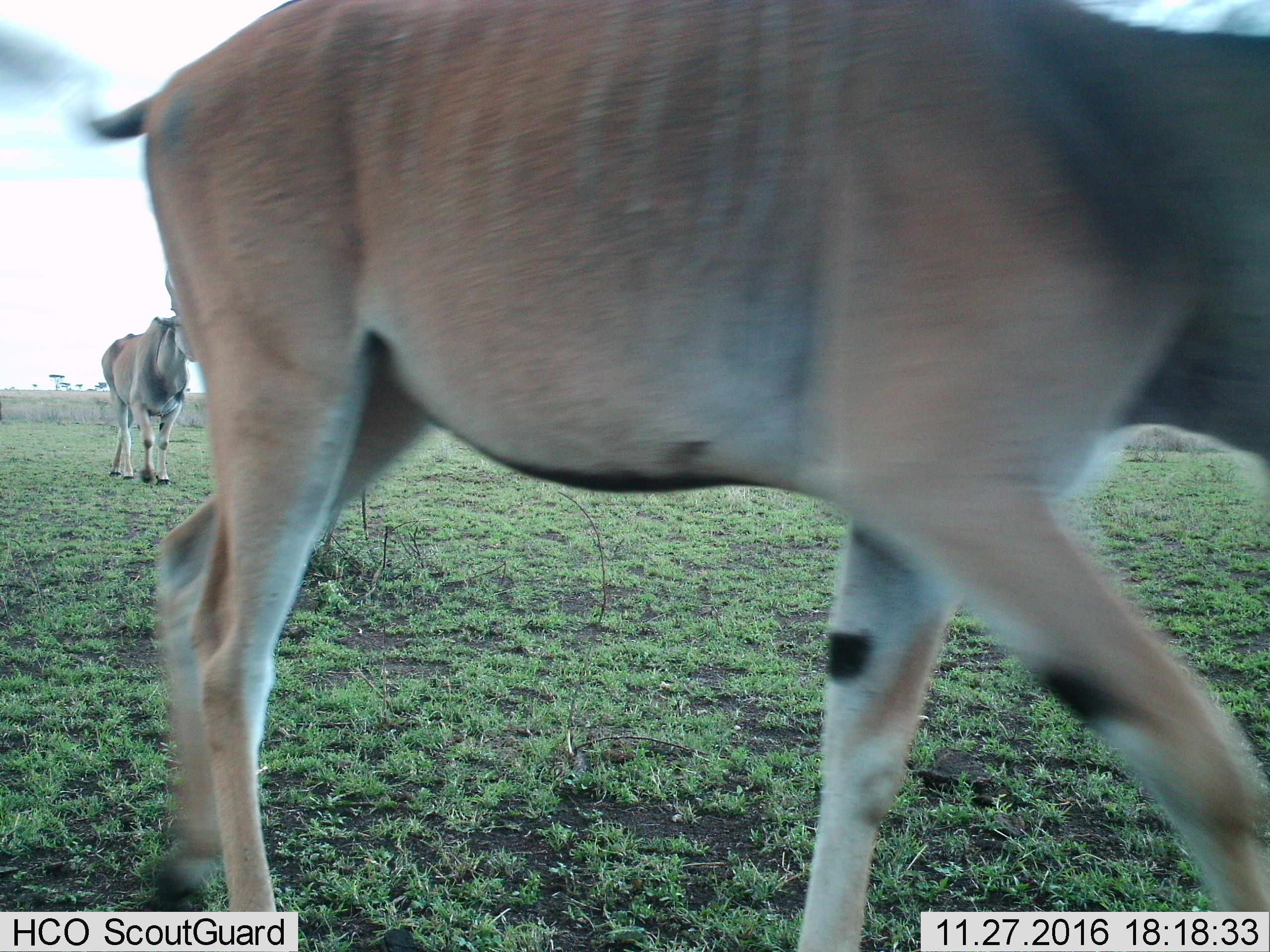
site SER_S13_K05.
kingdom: Animalia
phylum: Chordata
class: Mammalia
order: Artiodactyla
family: Bovidae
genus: Tragelaphus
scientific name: Tragelaphus oryx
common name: eland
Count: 2.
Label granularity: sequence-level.